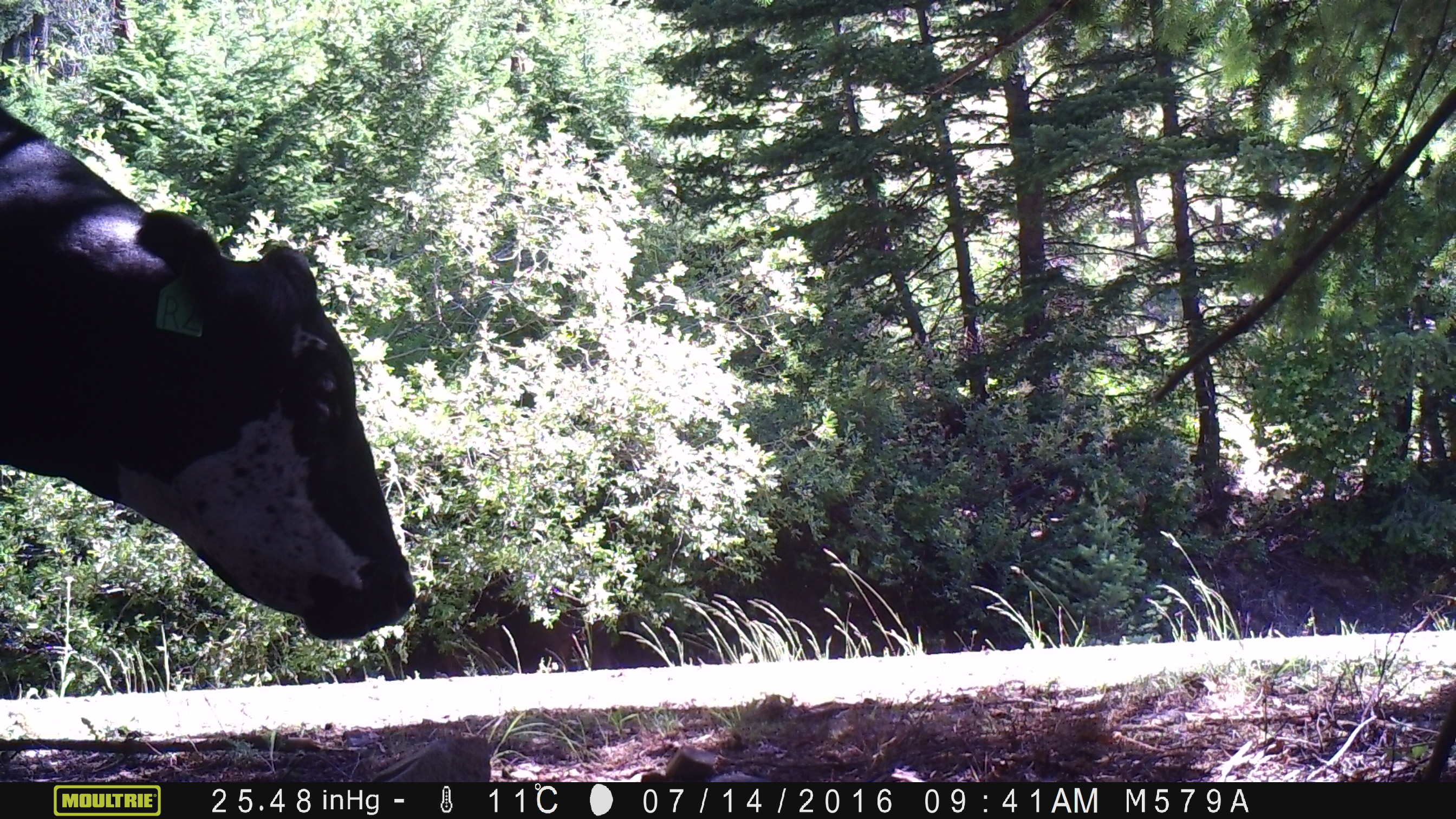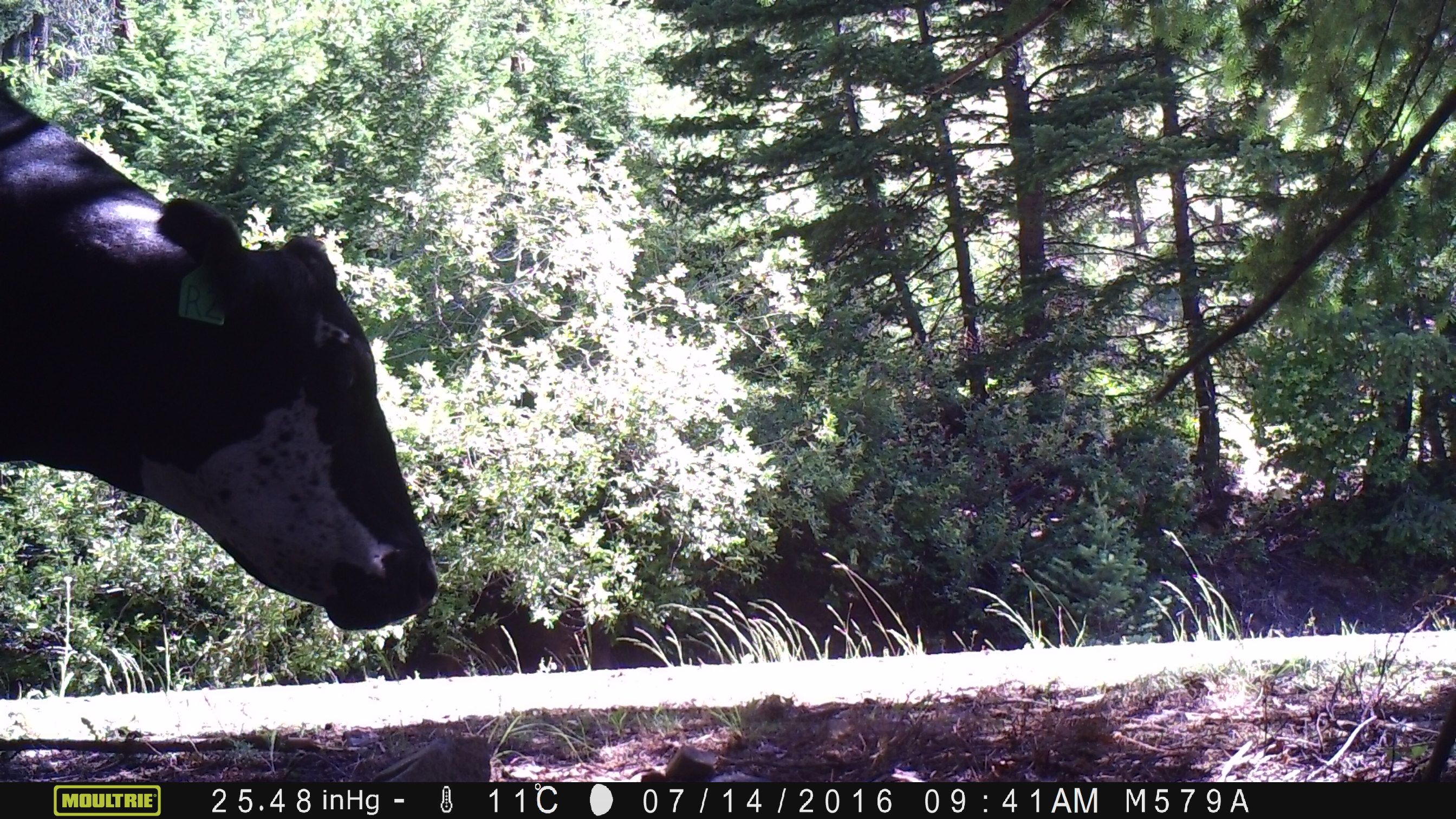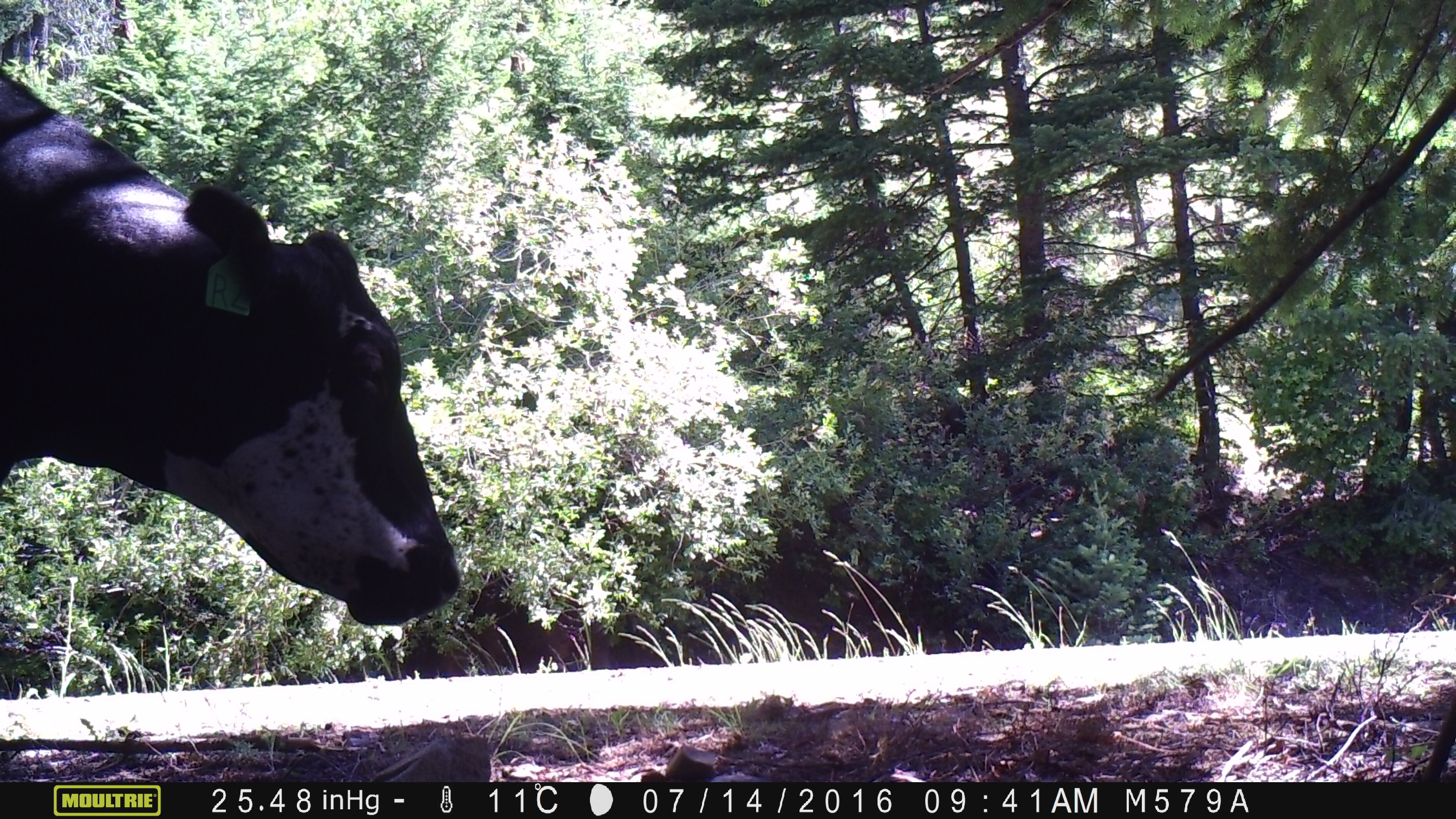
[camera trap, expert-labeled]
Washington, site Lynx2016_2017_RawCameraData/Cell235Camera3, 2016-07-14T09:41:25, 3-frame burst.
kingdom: Animalia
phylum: Chordata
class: Mammalia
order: Artiodactyla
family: Bovidae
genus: Bos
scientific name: Bos taurus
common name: domestic cattle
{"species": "domestic cattle (Bos taurus)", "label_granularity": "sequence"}